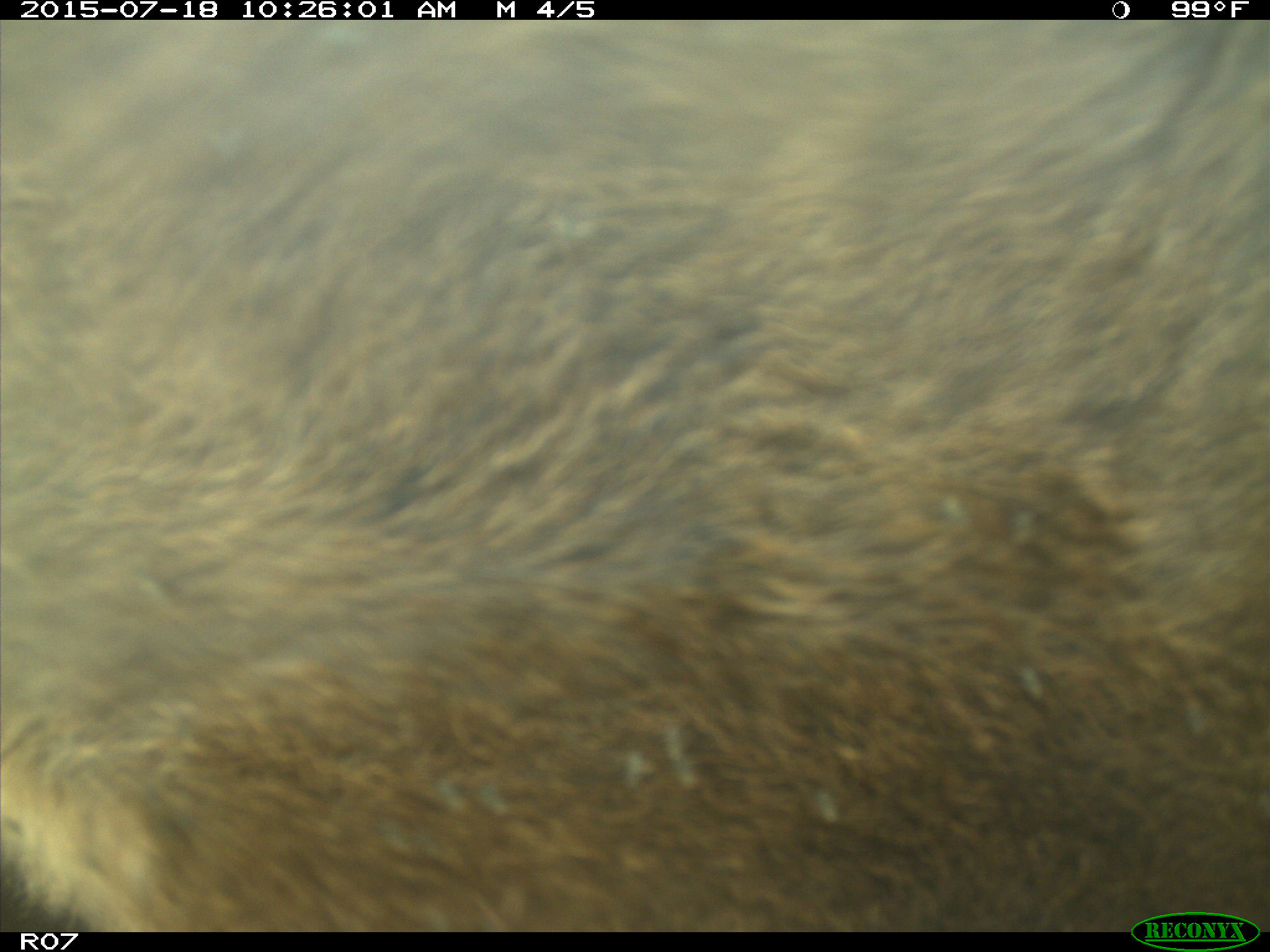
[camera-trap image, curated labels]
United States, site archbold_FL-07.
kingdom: Animalia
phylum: Chordata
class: Mammalia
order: Artiodactyla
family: Bovidae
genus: Bos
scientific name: Bos taurus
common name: domestic cow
Bos taurus (domestic cow).